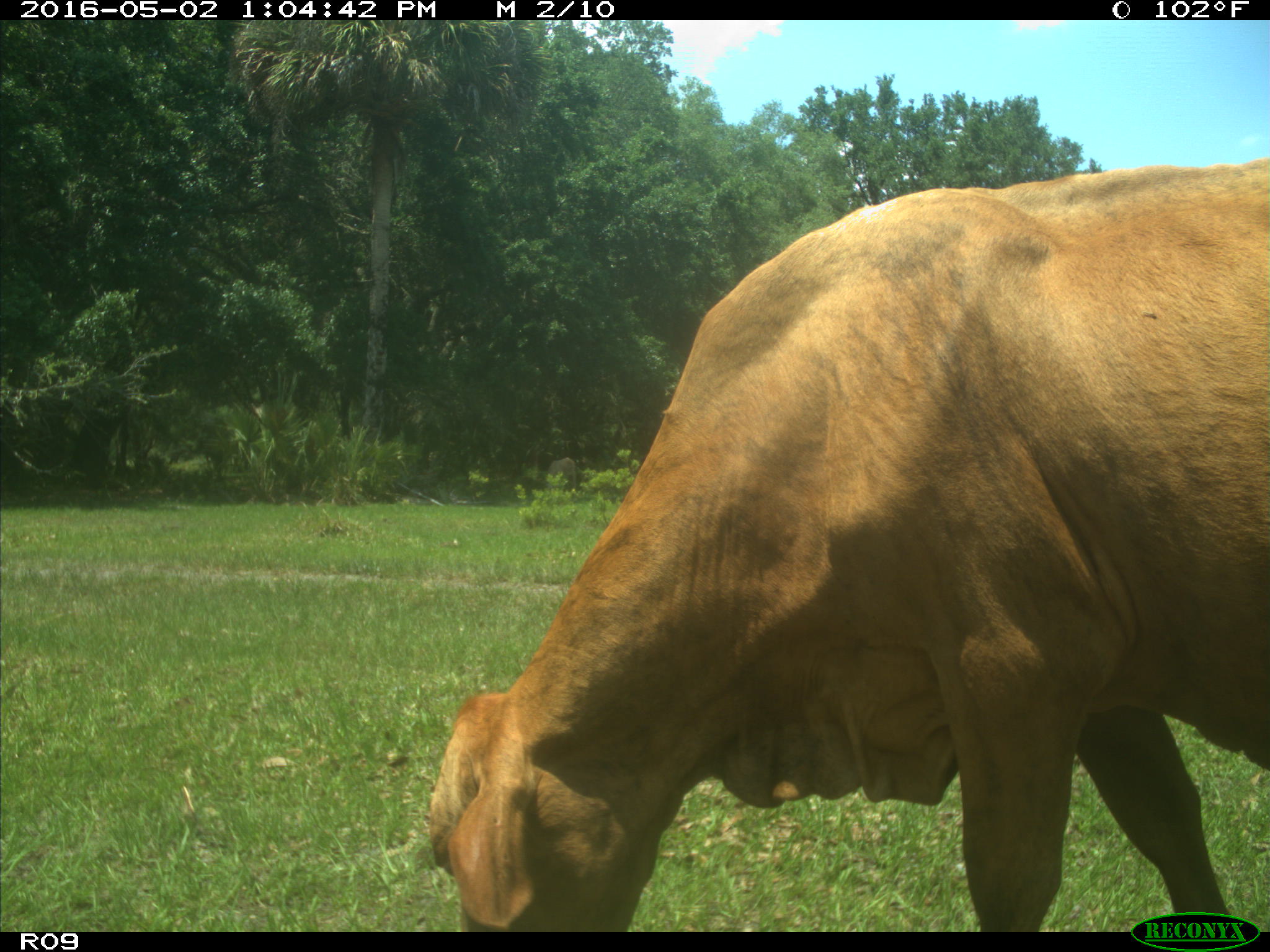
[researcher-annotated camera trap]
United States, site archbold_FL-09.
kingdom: Animalia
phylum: Chordata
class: Mammalia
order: Artiodactyla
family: Bovidae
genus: Bos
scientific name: Bos taurus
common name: domestic cow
Bos taurus (domestic cow).